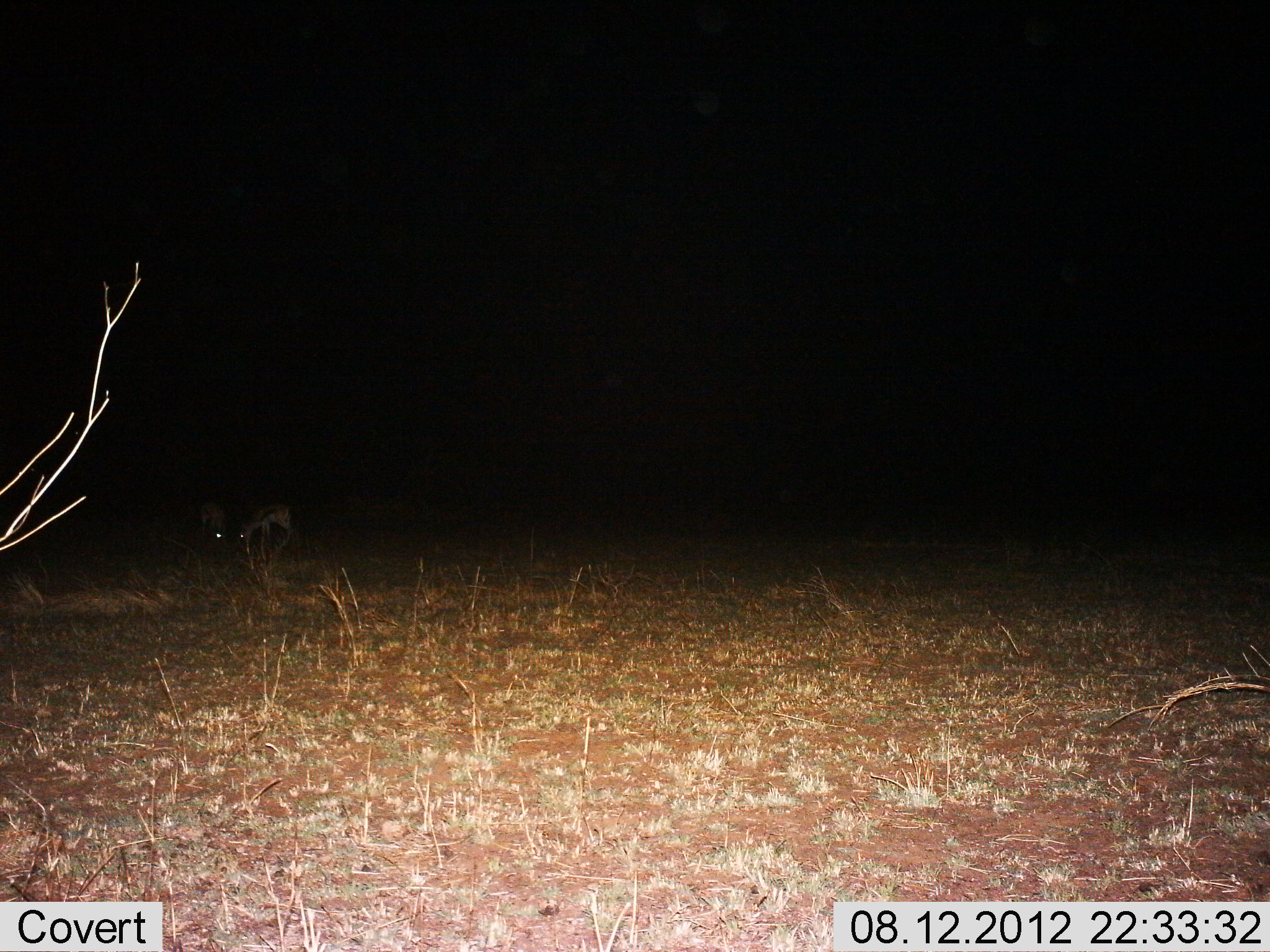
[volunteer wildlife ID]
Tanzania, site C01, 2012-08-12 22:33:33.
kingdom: Animalia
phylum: Chordata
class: Mammalia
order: Artiodactyla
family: Bovidae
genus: Eudorcas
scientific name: Eudorcas thomsonii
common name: thomson's gazelle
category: gazellethomsons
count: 2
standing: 33%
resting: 0%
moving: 0%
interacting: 0%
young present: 0%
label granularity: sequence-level